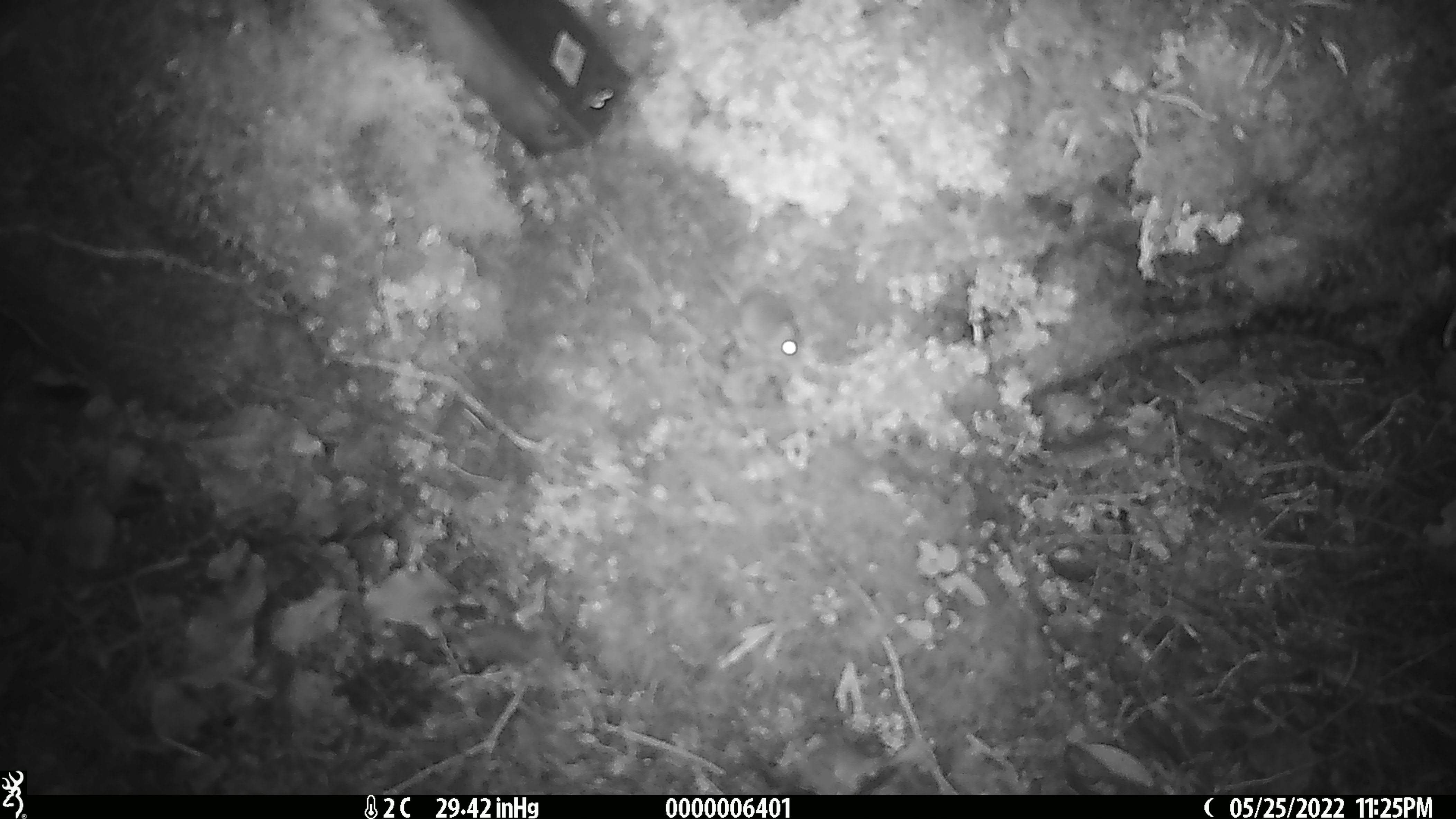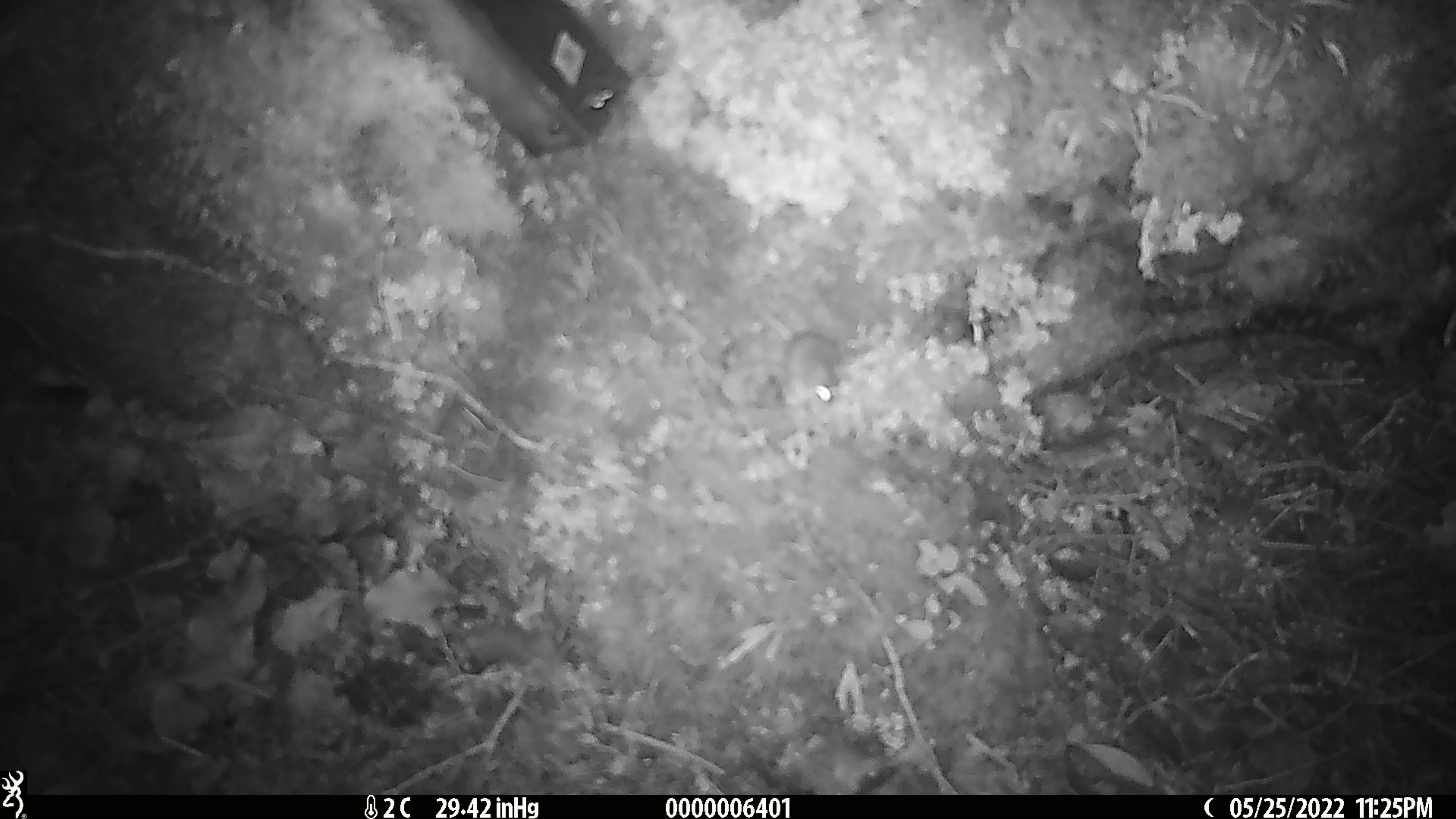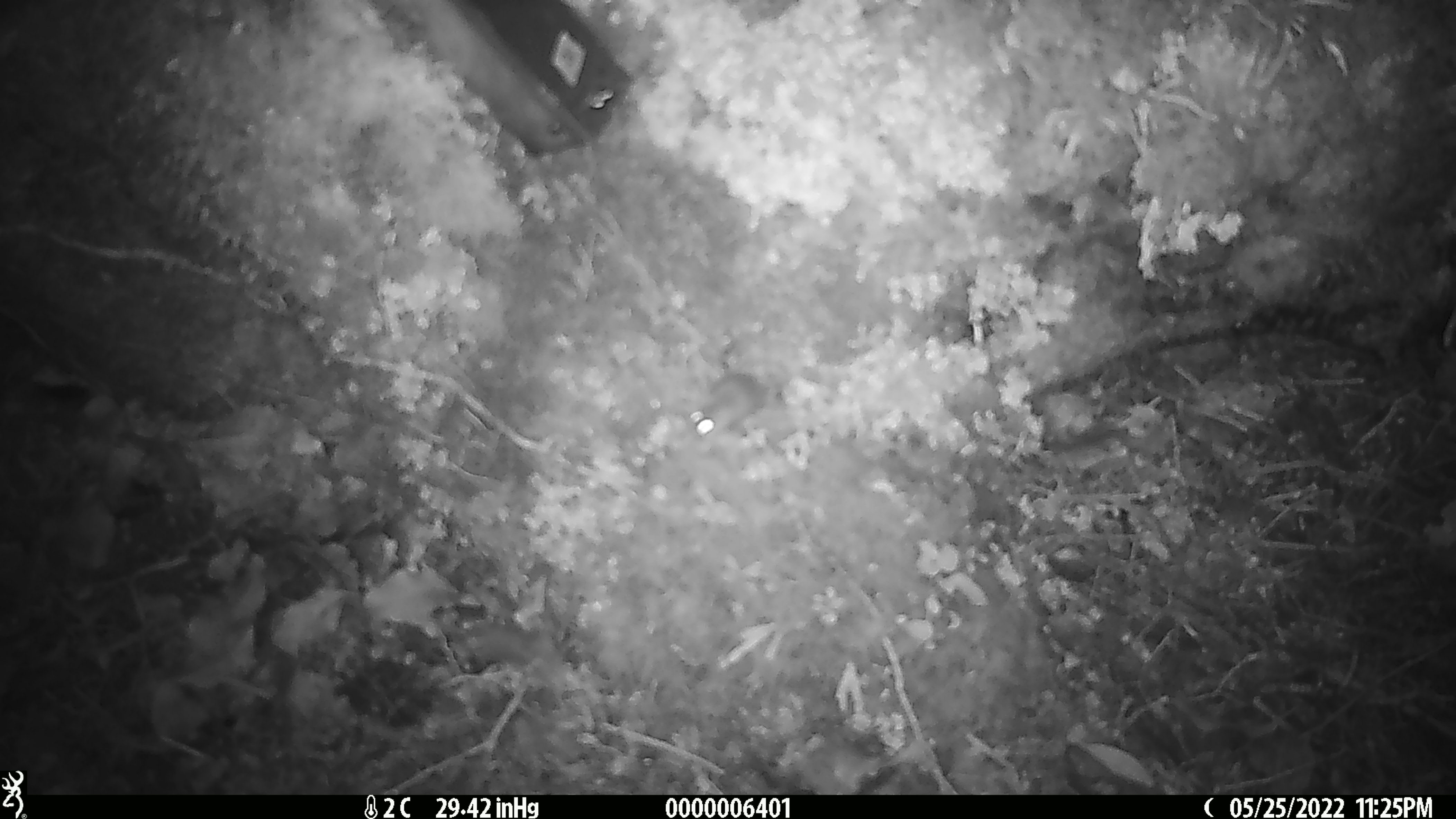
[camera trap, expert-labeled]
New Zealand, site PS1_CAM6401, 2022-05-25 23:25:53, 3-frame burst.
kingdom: Animalia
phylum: Chordata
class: Mammalia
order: Rodentia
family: Muridae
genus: Mus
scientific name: Mus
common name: mouse